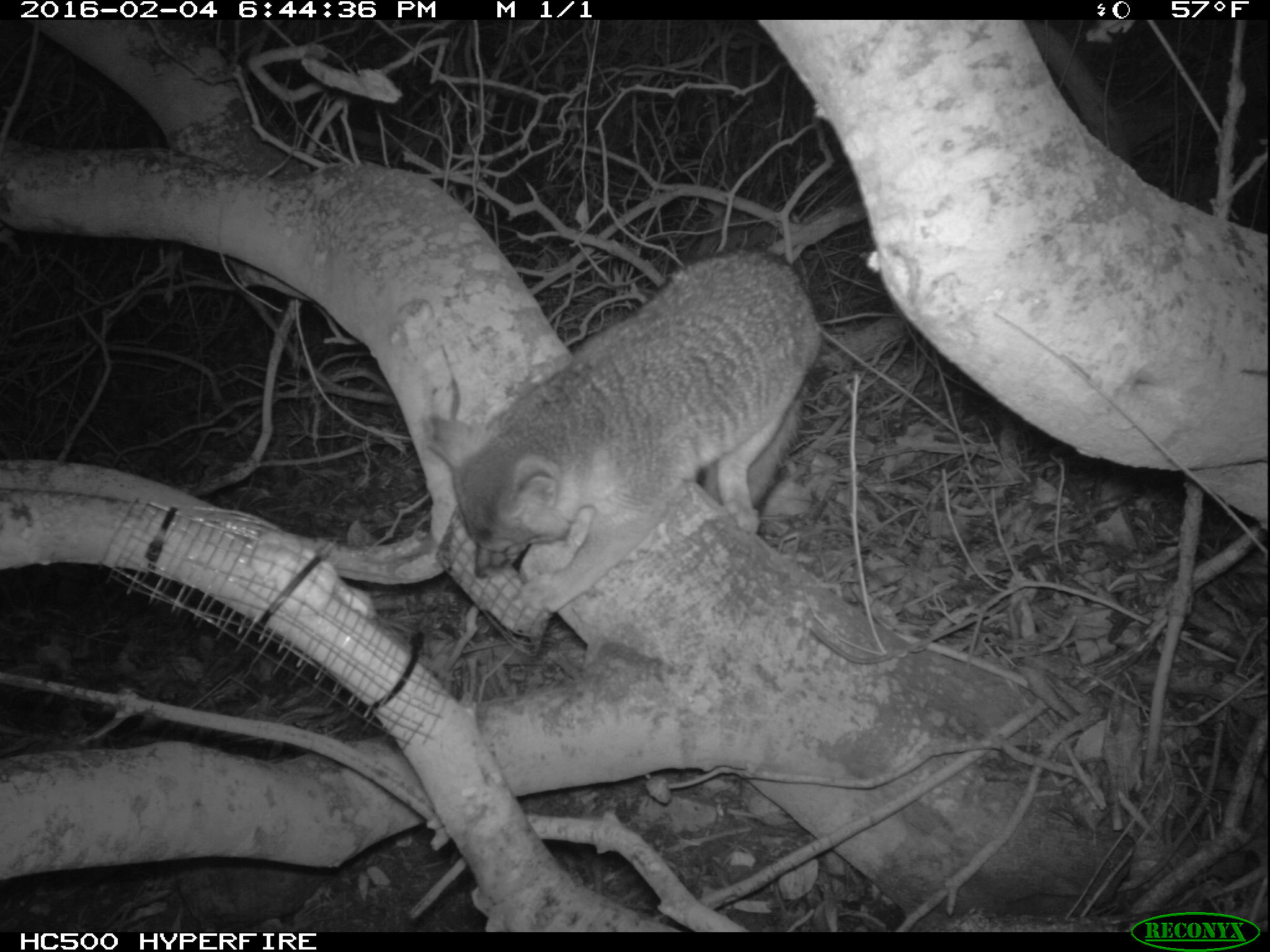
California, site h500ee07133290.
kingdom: Animalia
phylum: Chordata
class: Mammalia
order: Carnivora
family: Canidae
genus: Urocyon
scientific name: Urocyon littoralis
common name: island fox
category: fox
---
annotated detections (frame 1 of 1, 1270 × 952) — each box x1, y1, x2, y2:
fox: 427, 246, 822, 617